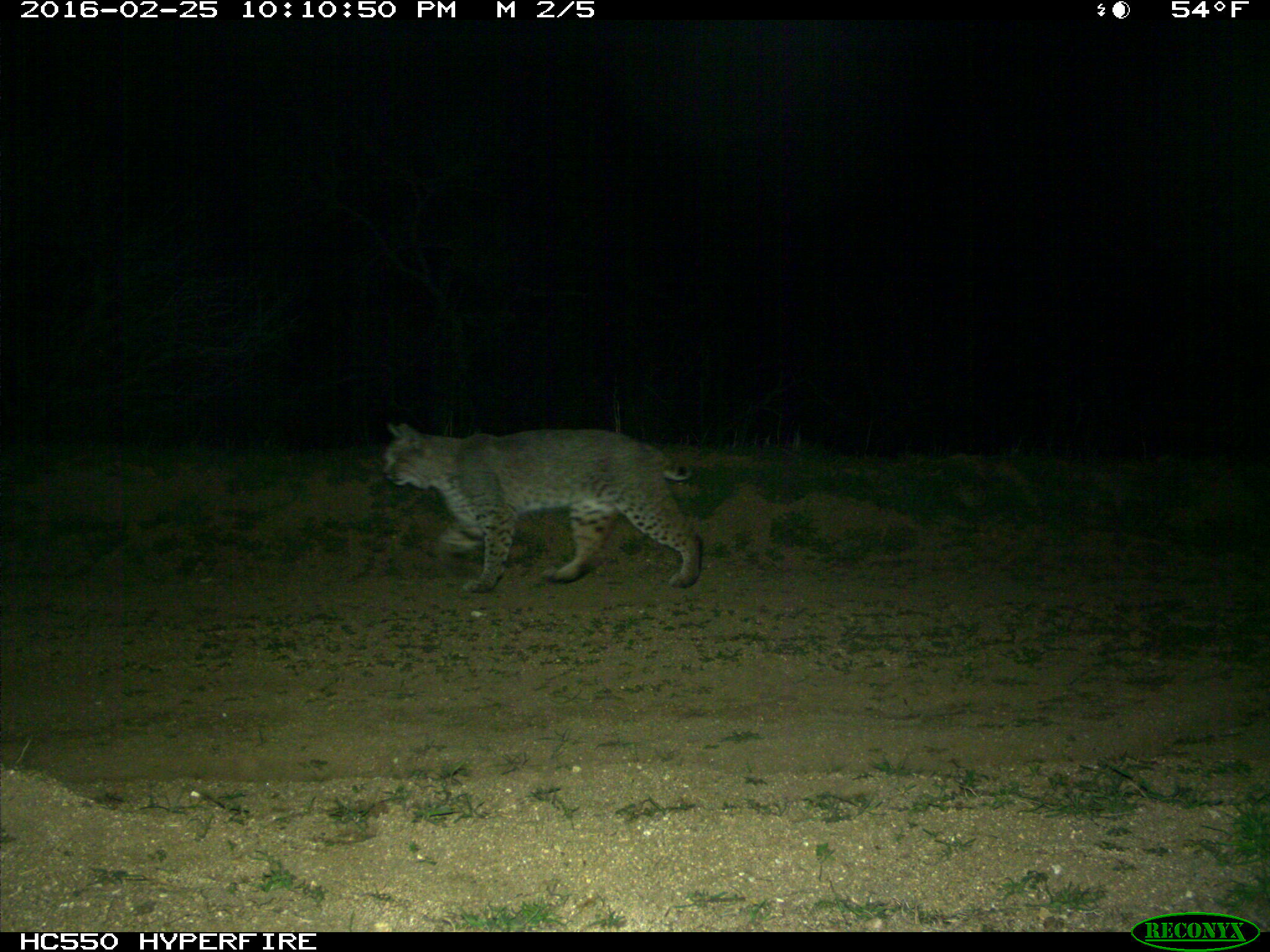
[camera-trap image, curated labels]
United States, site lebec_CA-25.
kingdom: Animalia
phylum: Chordata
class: Mammalia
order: Carnivora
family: Felidae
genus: Lynx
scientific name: Lynx rufus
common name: bobcat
Lynx rufus (bobcat).